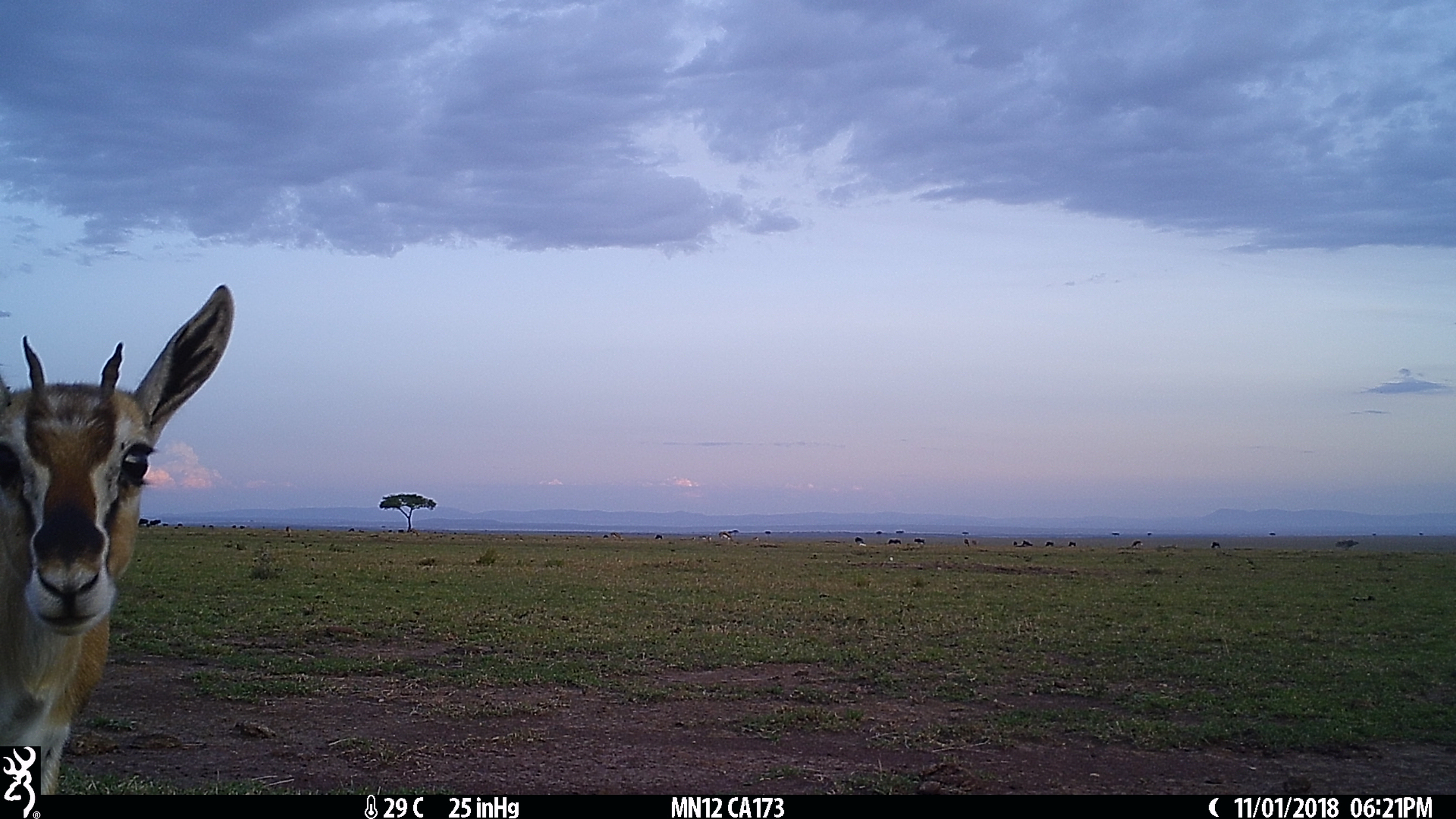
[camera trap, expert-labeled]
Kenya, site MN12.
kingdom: Animalia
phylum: Chordata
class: Mammalia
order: Artiodactyla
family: Bovidae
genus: Eudorcas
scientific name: Eudorcas thomsonii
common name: thomon's gazelle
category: gazelle thomsons